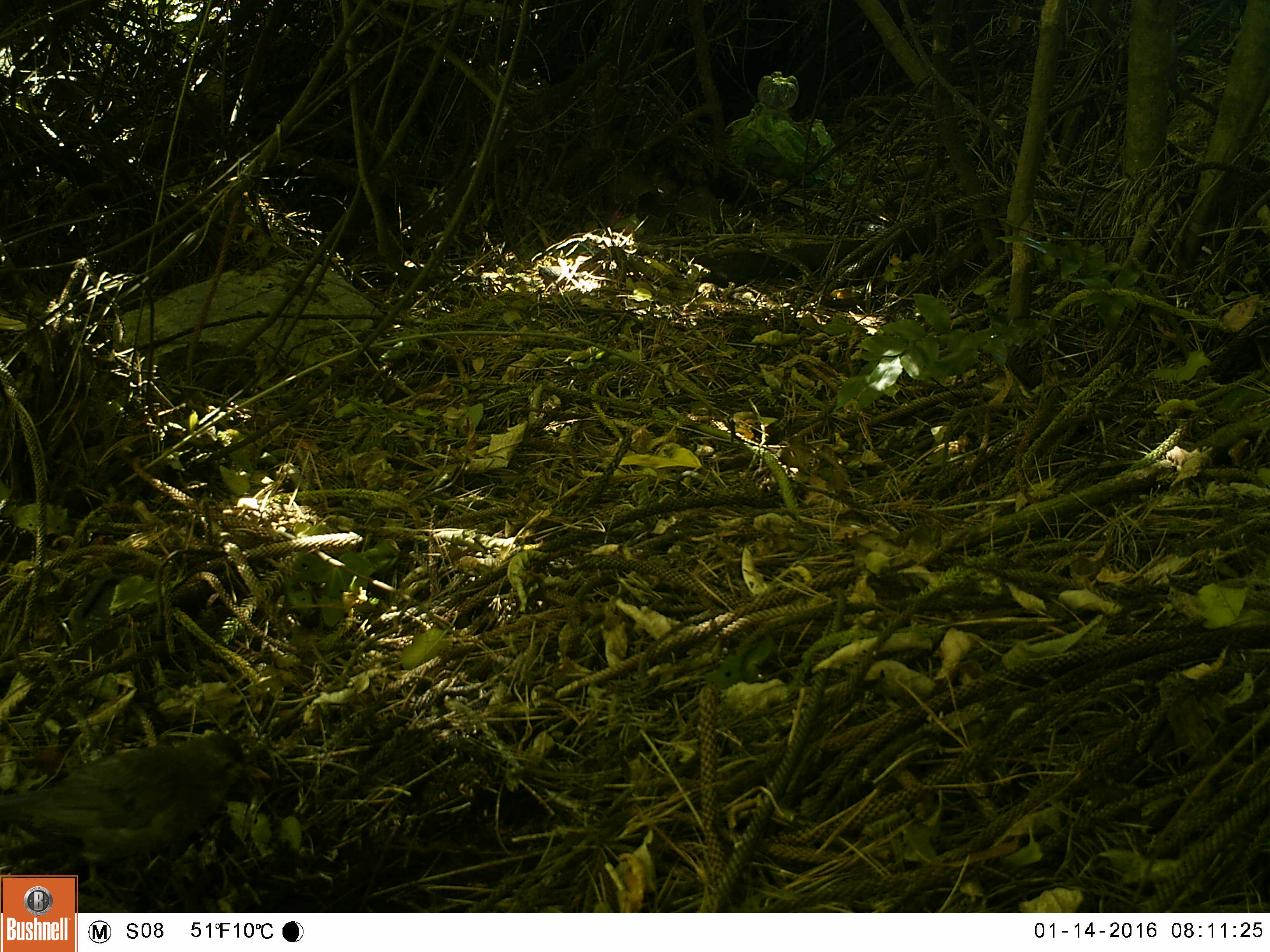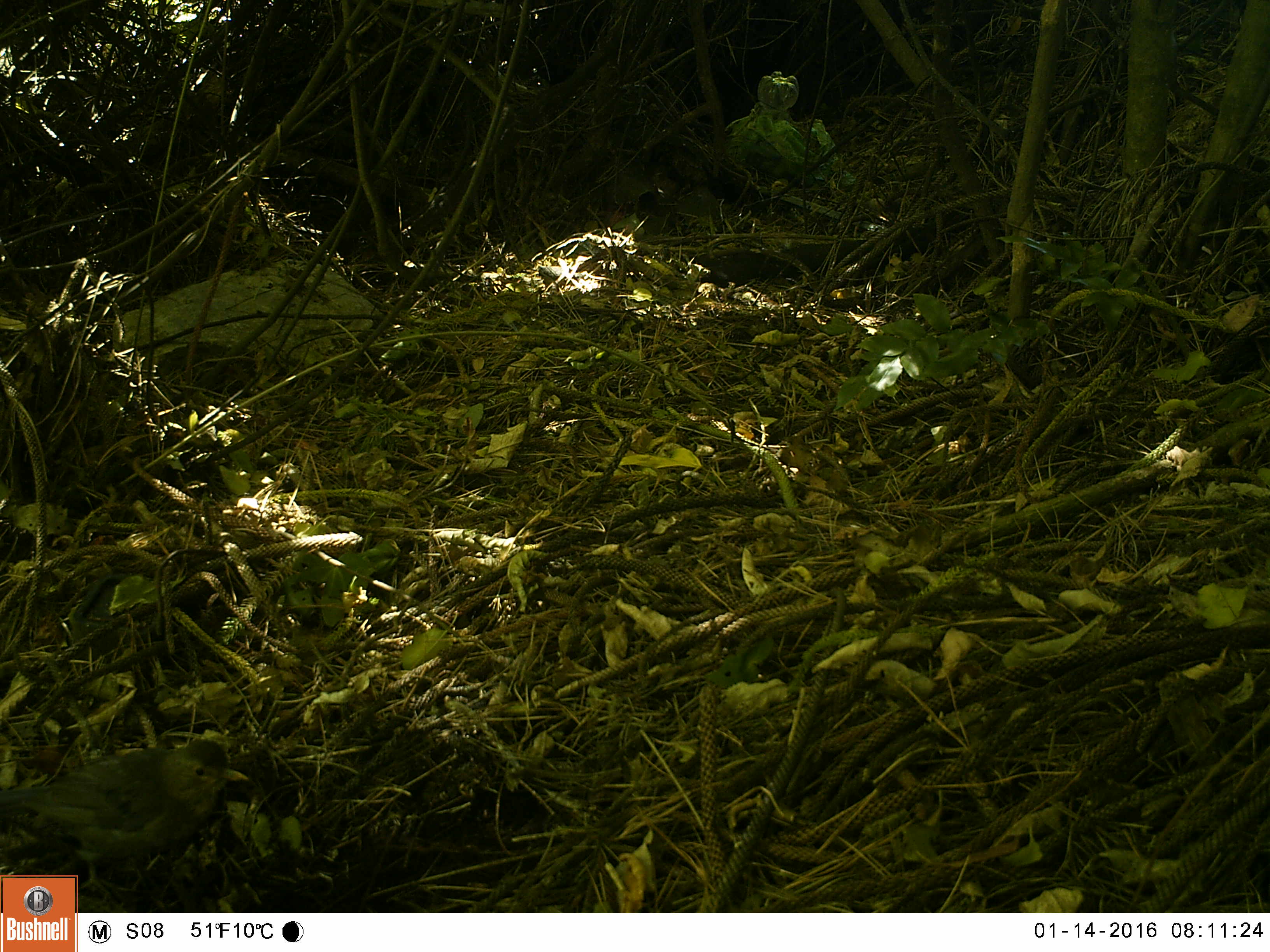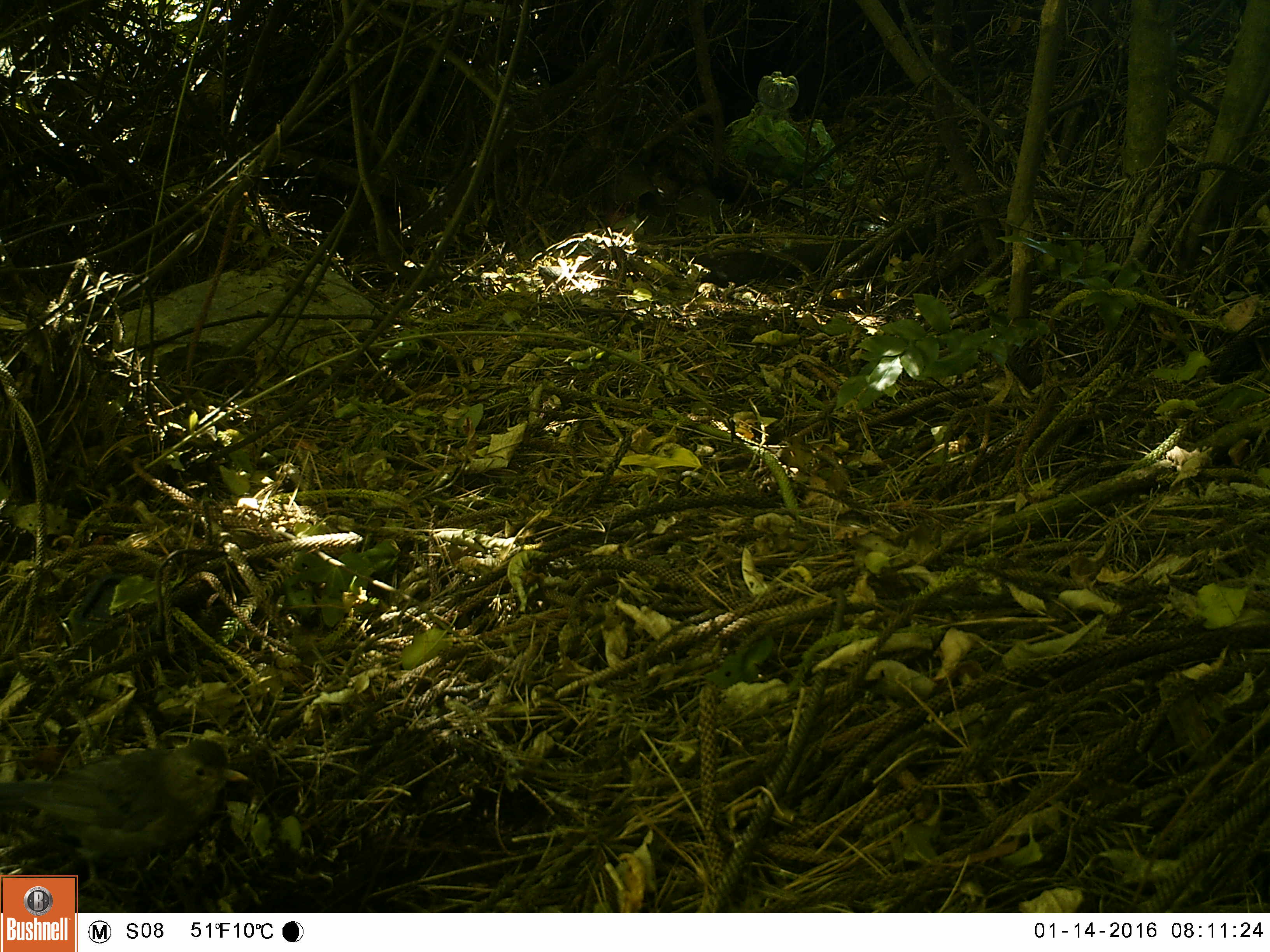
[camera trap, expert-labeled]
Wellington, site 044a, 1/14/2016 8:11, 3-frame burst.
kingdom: Animalia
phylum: Chordata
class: Aves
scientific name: Aves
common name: bird